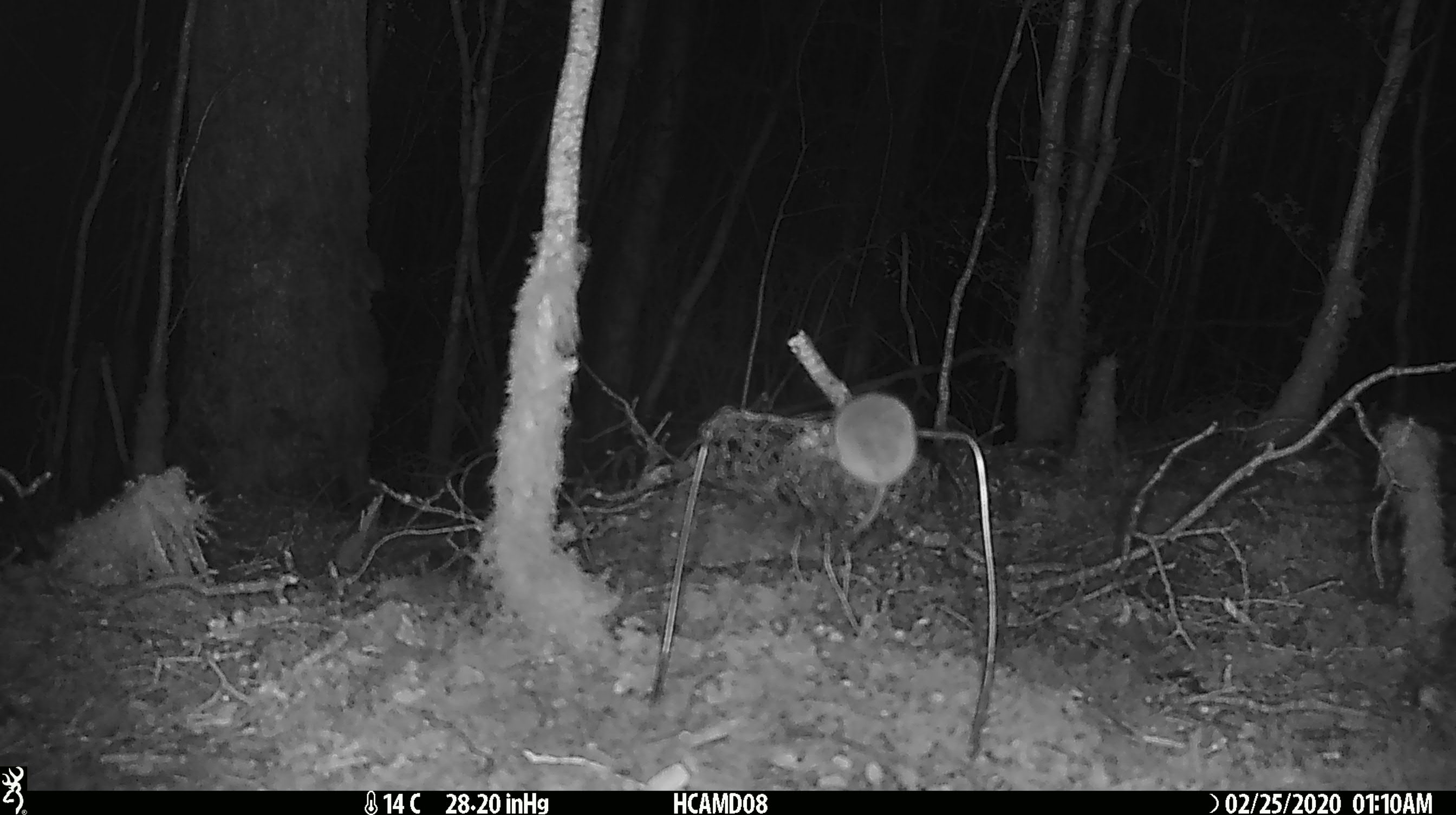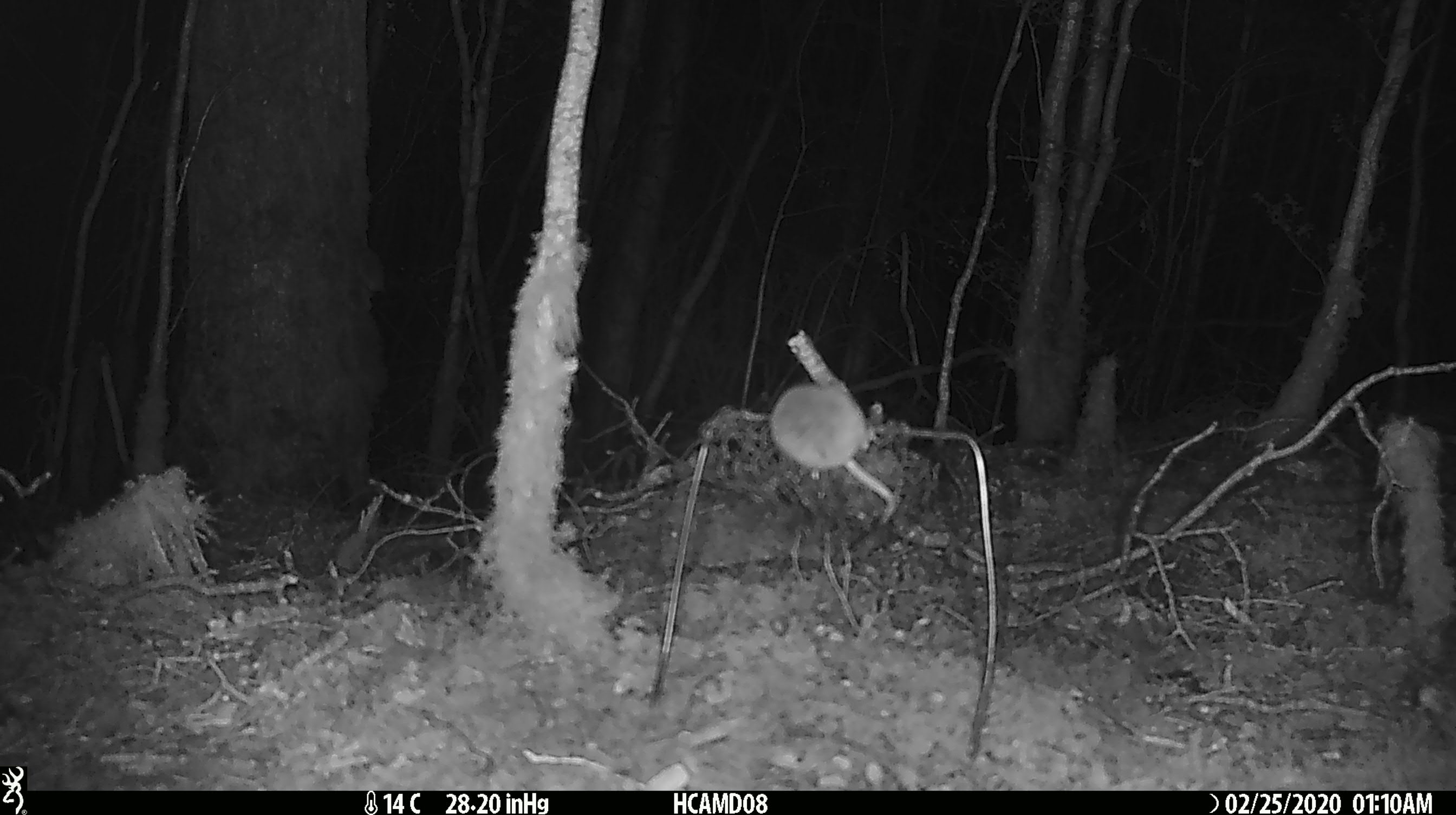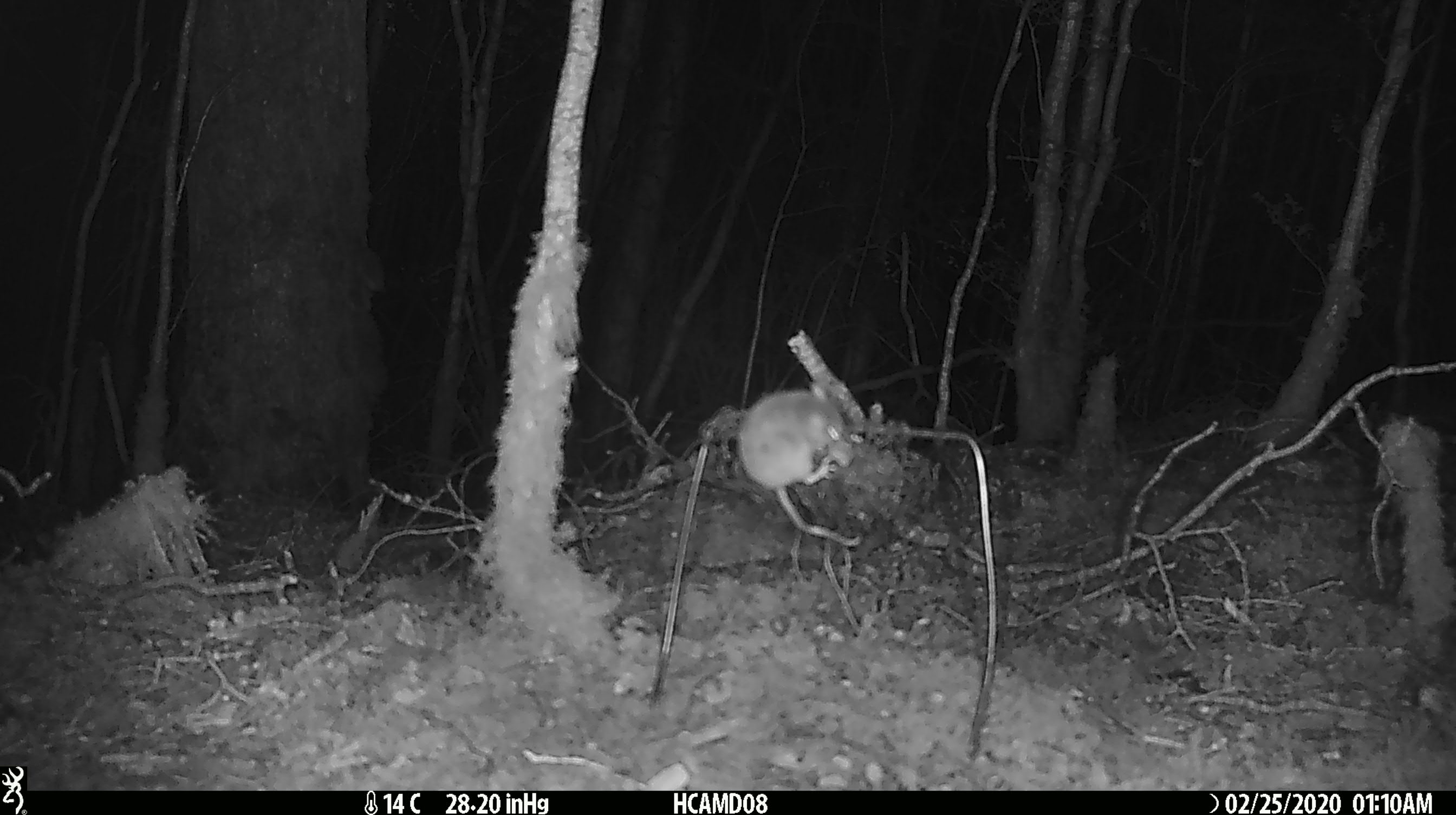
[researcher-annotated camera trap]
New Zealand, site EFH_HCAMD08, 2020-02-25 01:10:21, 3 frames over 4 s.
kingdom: Animalia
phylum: Chordata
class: Mammalia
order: Rodentia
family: Muridae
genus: Mus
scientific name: Mus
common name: mouse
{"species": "mouse (Mus)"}